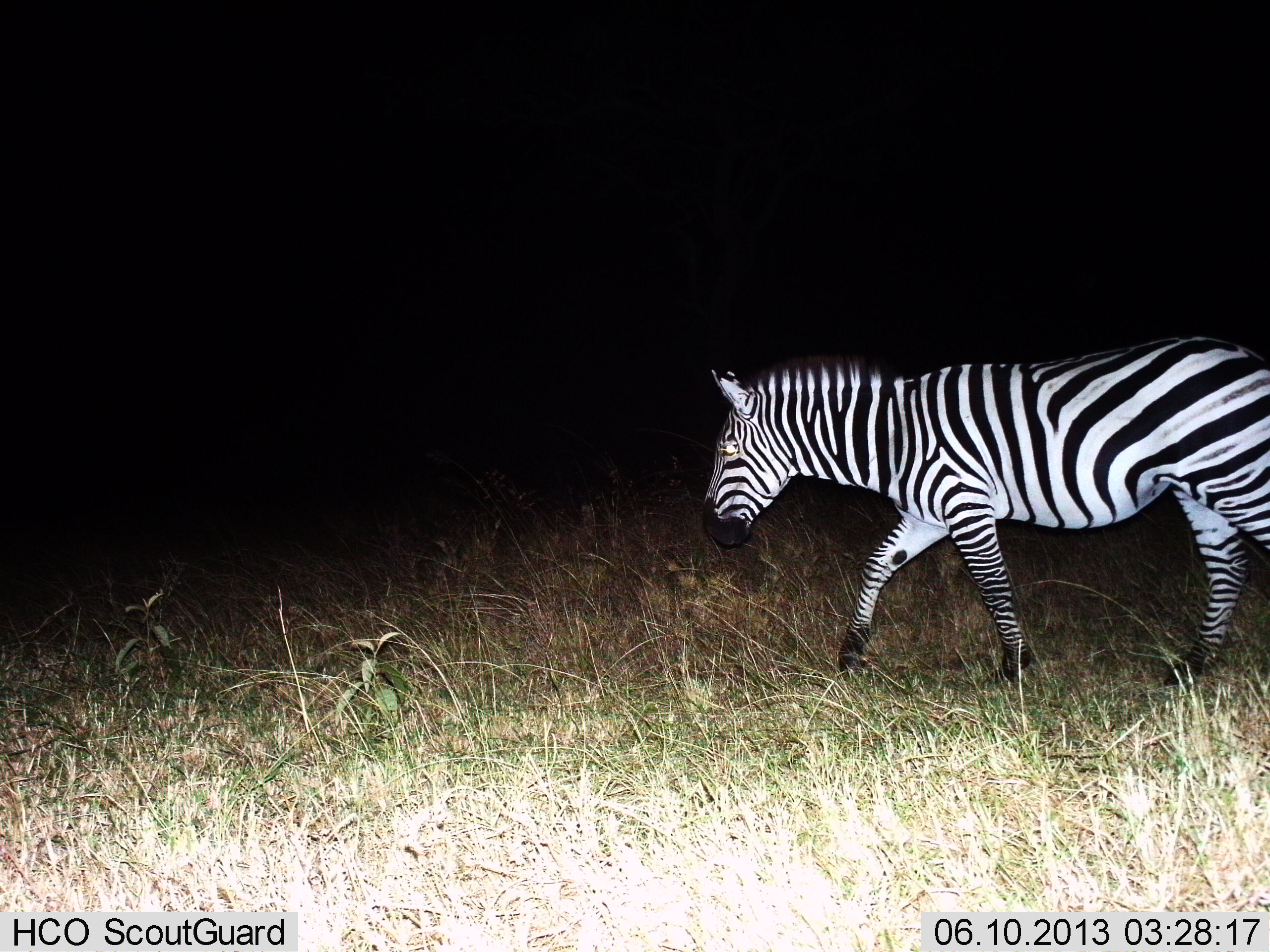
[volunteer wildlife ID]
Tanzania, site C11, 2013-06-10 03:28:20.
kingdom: Animalia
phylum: Chordata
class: Mammalia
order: Perissodactyla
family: Equidae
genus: Equus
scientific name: Equus quagga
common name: plains zebra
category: zebra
Zebra (plains zebra) (Equus quagga), count 1. Behavior (volunteer vote fractions): standing 0%, resting 0%, moving 100%, interacting 0%. Young present (vote fraction): 0%. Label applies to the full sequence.